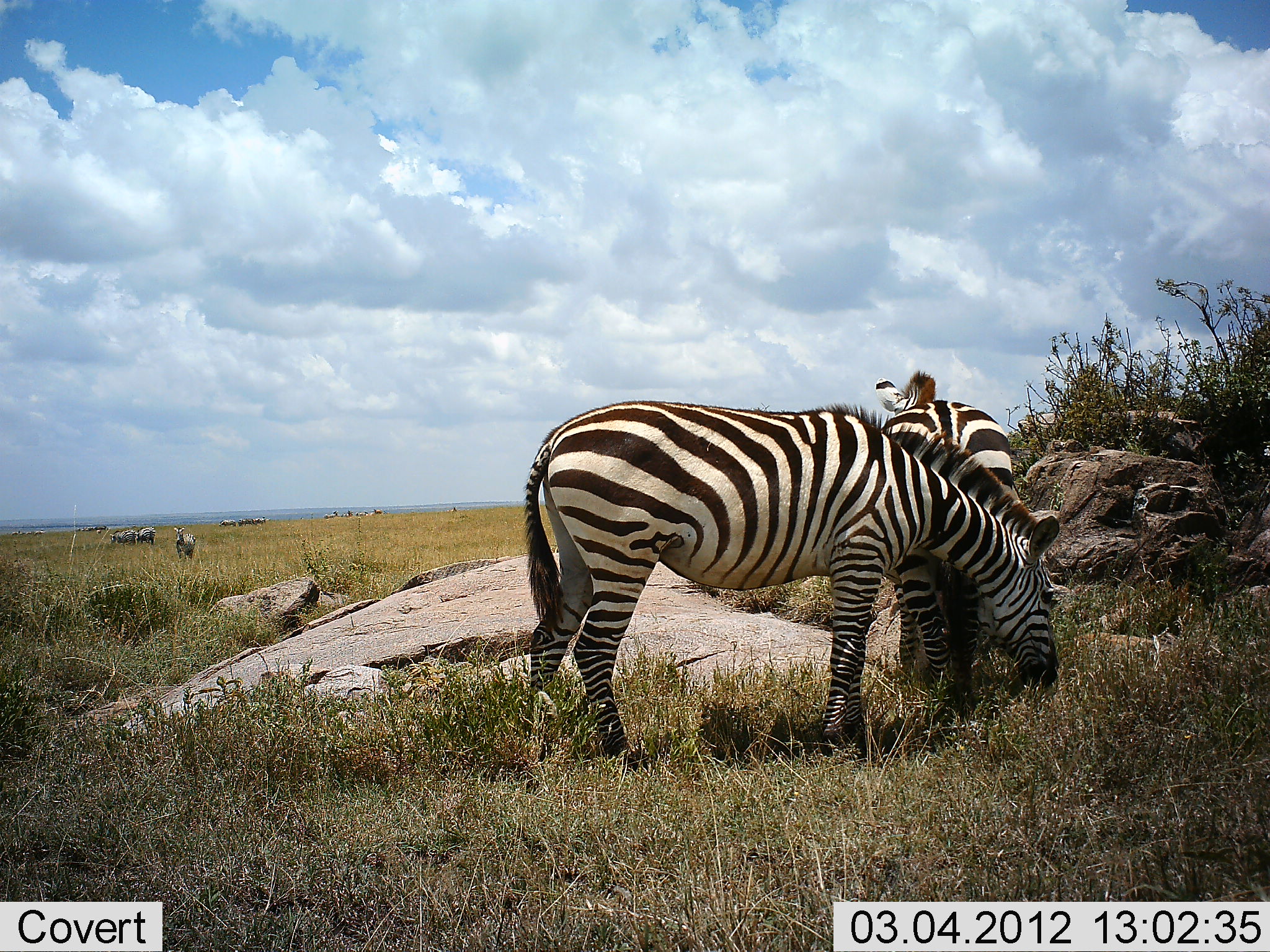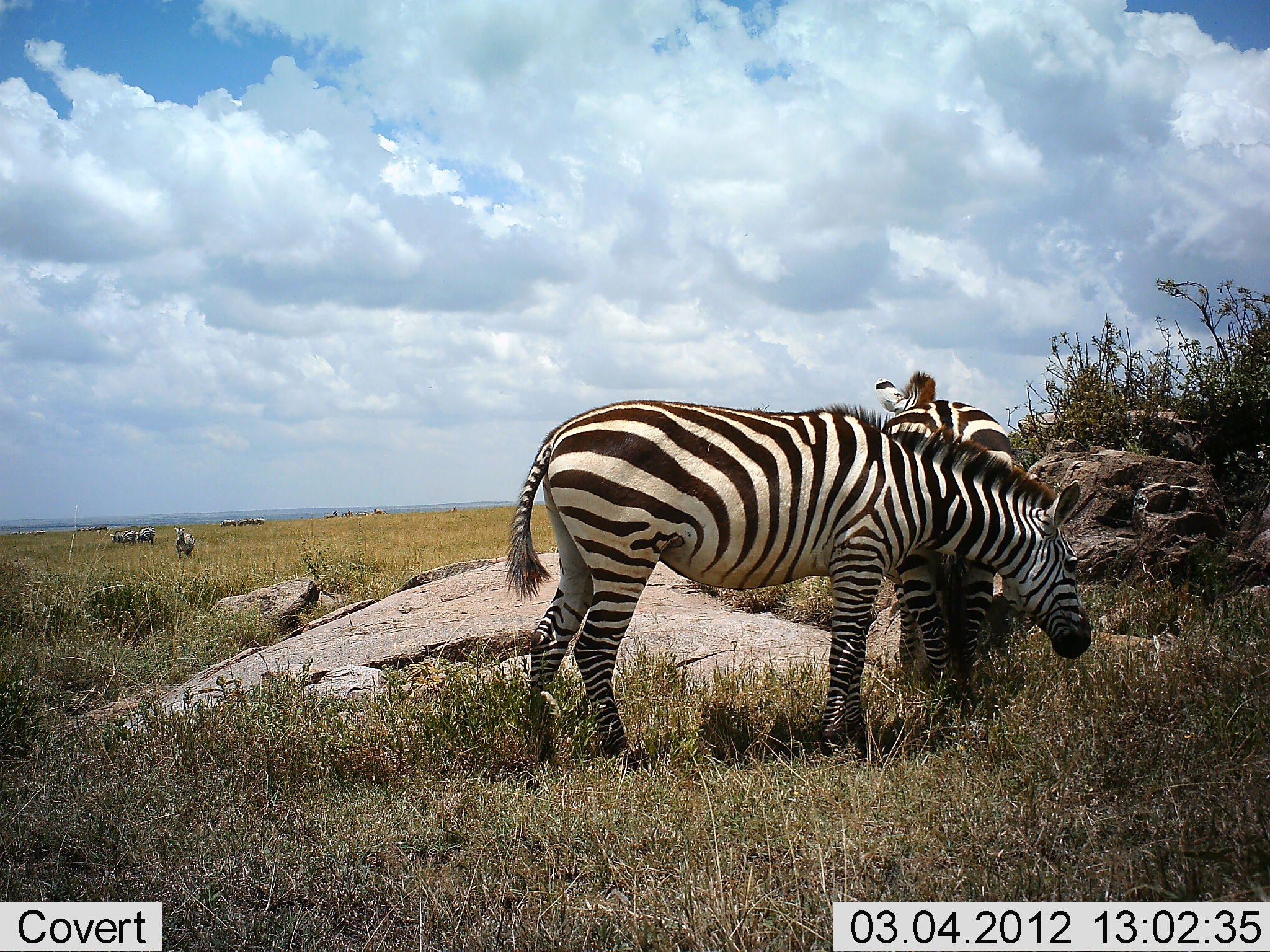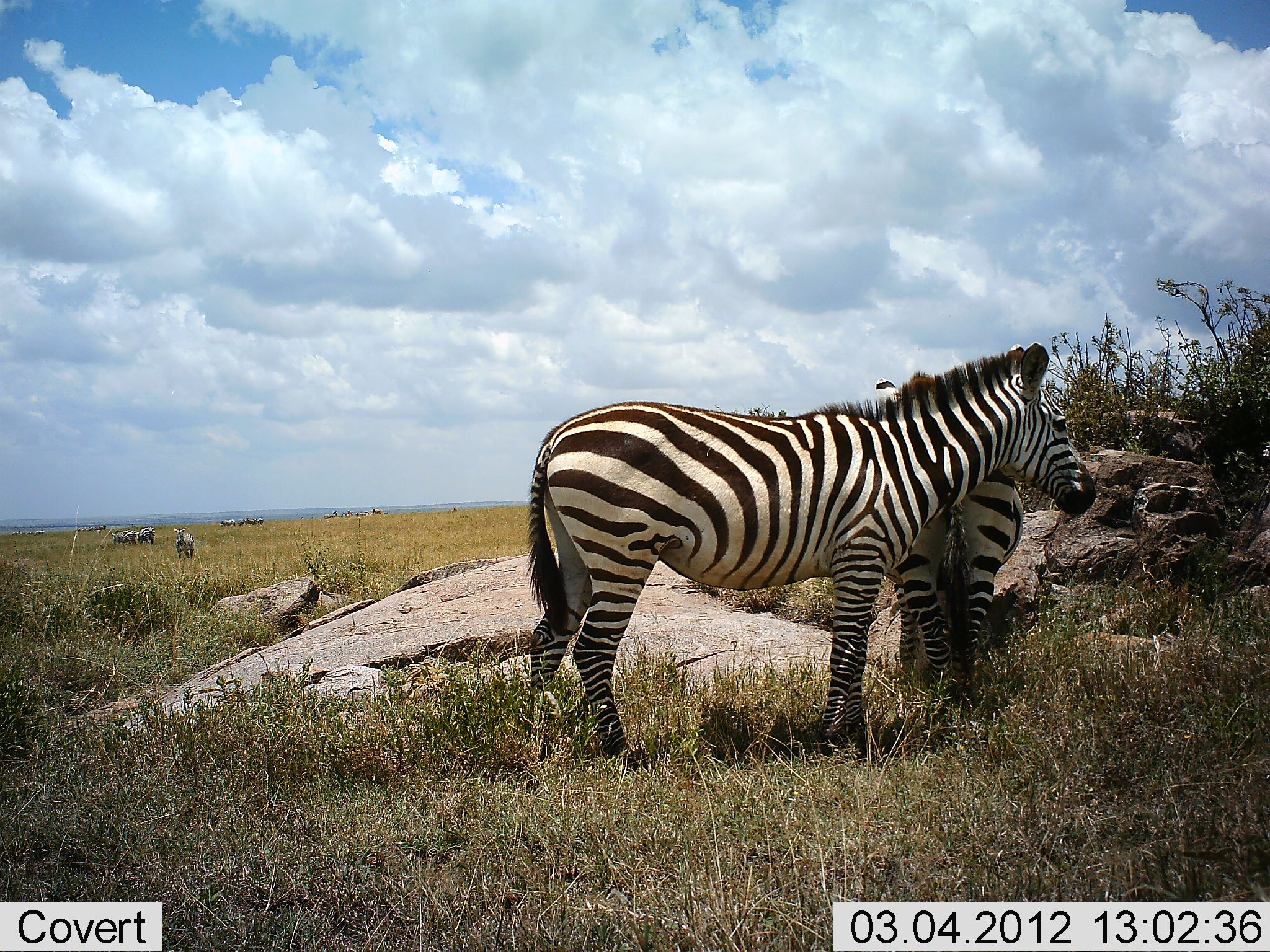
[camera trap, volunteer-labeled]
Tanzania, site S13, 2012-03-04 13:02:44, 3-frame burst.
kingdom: Animalia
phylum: Chordata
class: Mammalia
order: Perissodactyla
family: Equidae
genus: Equus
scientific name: Equus quagga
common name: plains zebra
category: zebra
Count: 5.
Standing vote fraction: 61%.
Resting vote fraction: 6%.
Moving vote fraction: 6%.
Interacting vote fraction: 22%.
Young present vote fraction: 0%.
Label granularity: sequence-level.